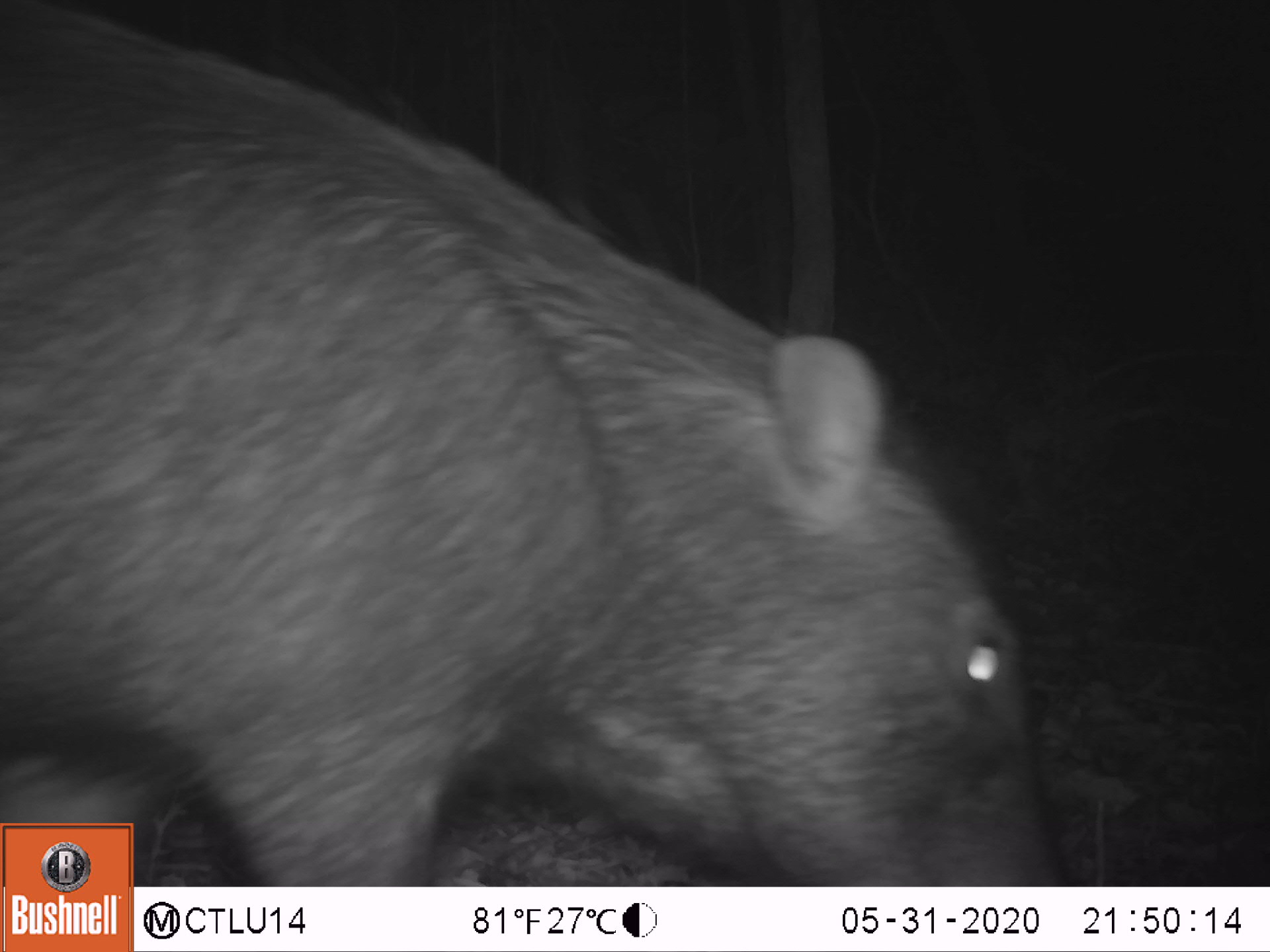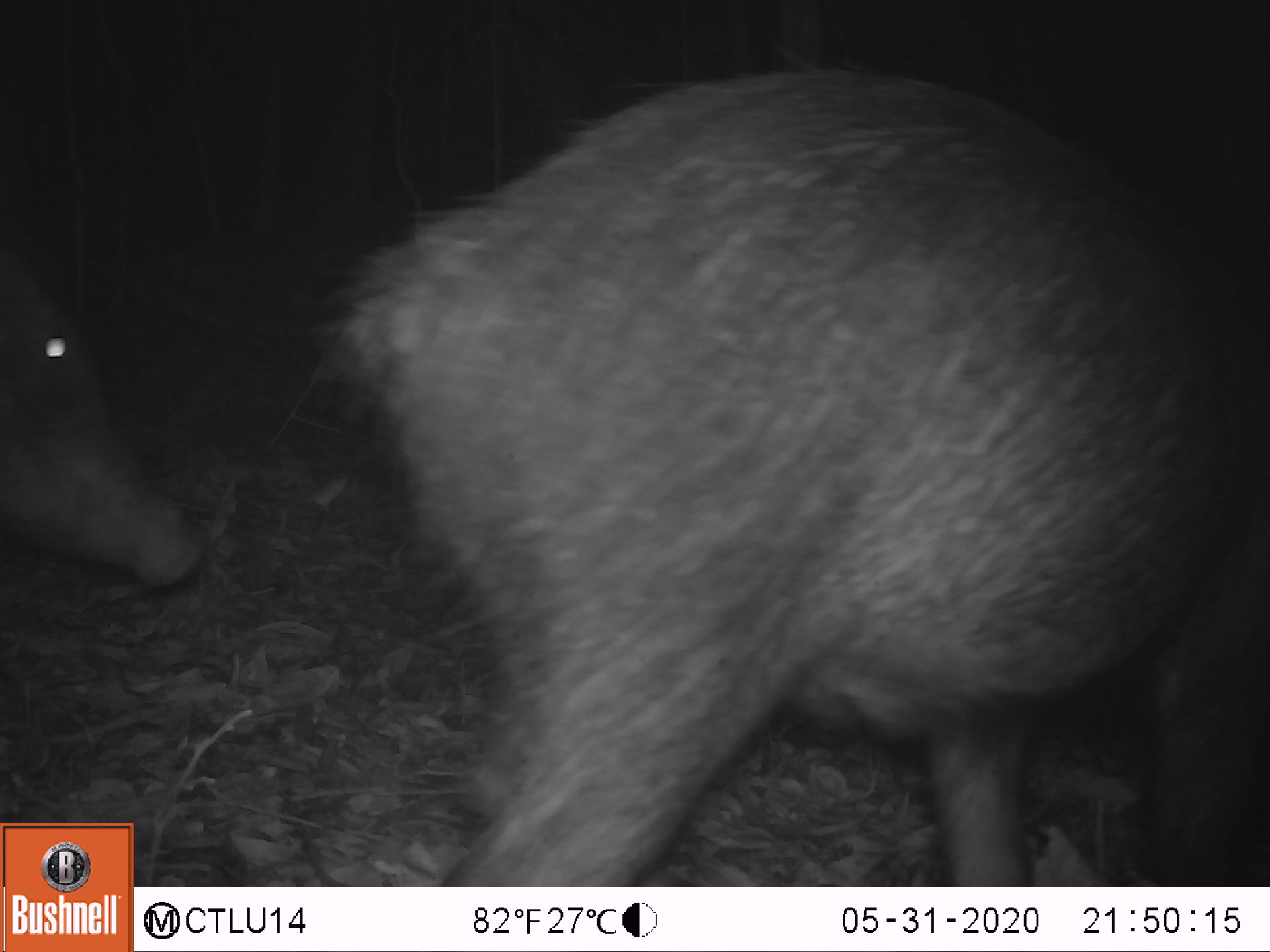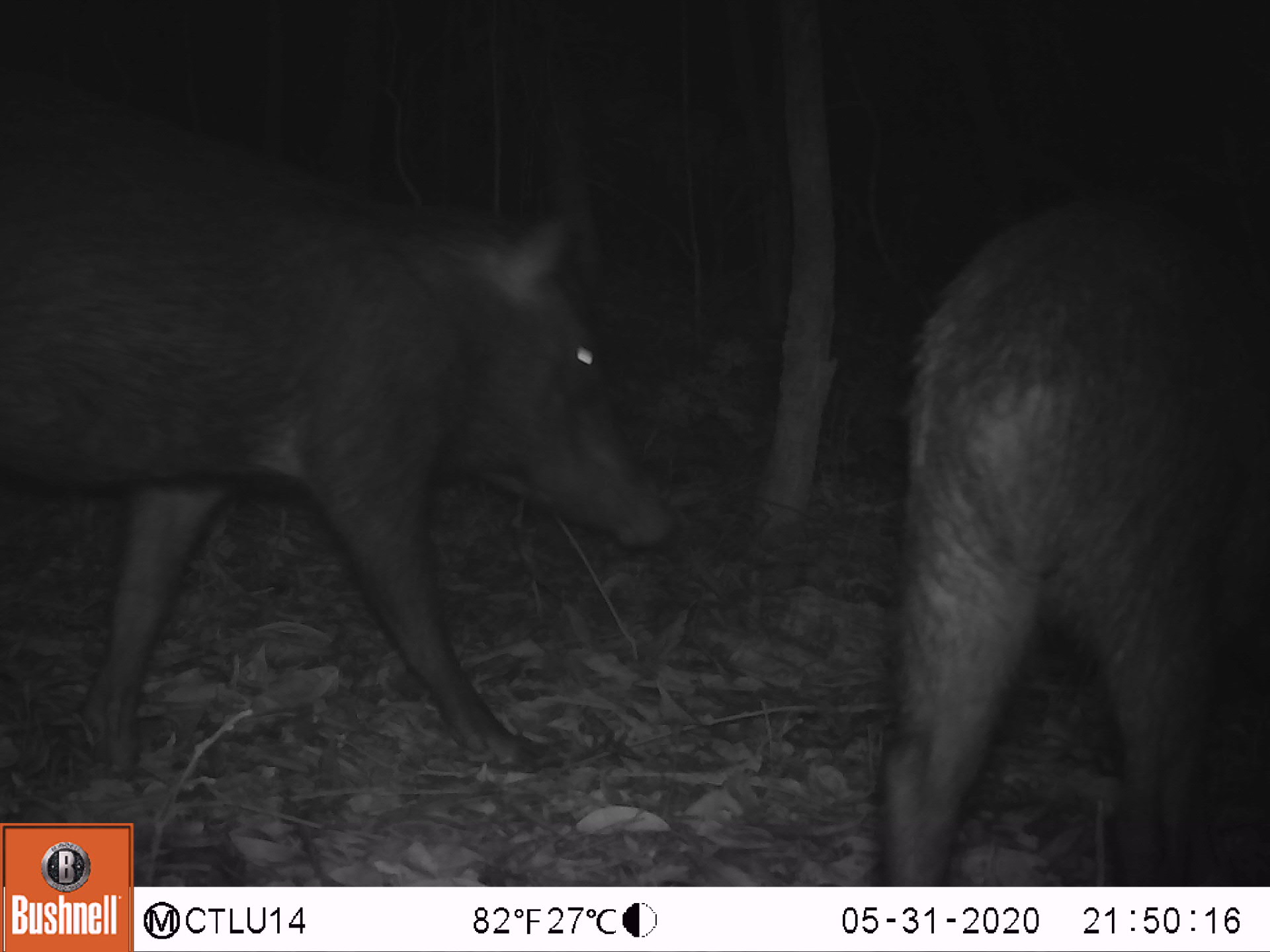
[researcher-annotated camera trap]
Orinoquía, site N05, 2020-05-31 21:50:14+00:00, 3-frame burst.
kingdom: Animalia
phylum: Chordata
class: Mammalia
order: Artiodactyla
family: Tayassuidae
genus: Tayassu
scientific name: Tayassu pecari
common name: white-lipped peccary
White-lipped peccary (Tayassu pecari).